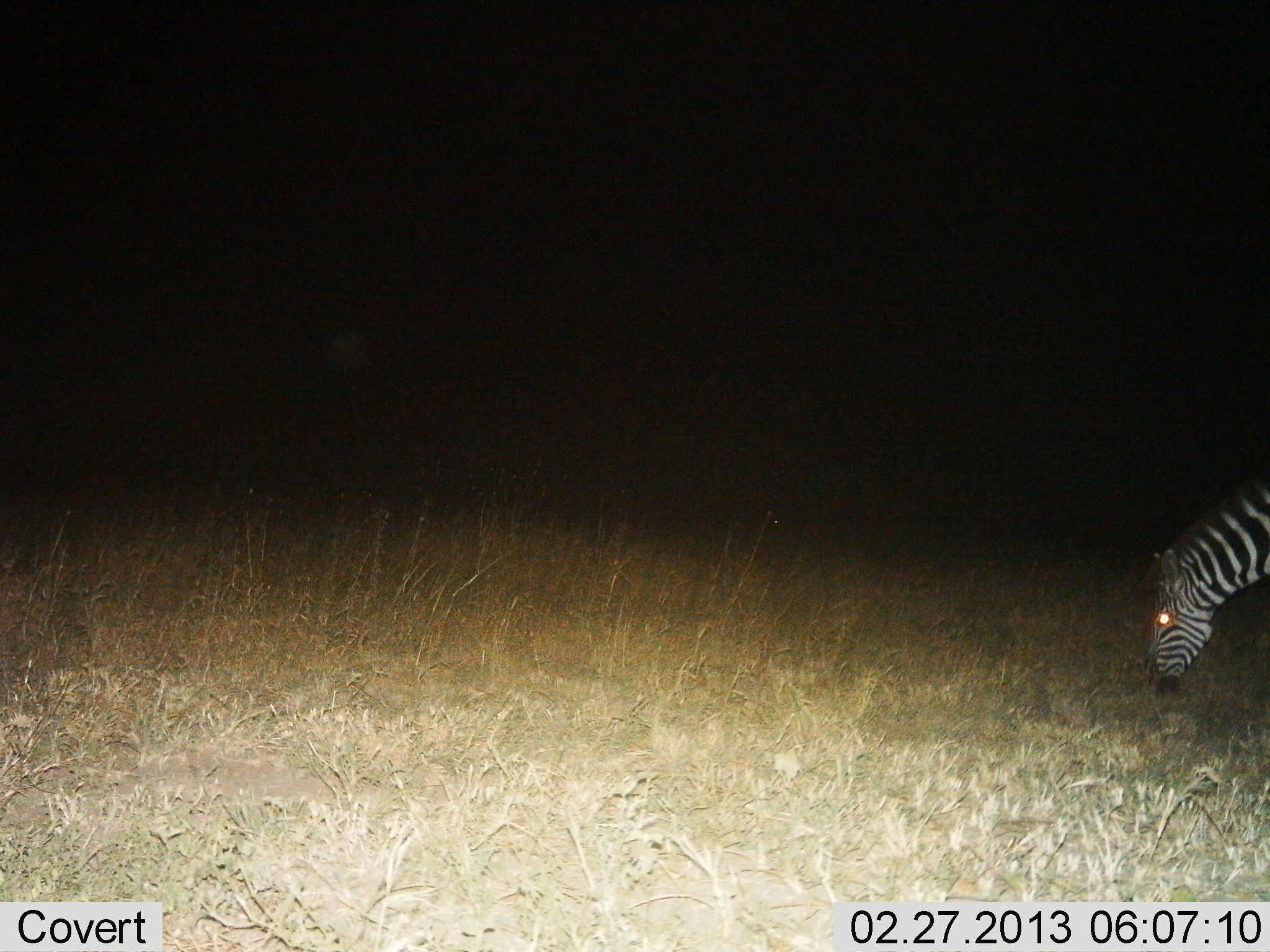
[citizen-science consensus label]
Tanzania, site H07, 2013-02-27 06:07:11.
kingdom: Animalia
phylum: Chordata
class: Mammalia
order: Perissodactyla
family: Equidae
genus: Equus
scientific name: Equus quagga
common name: plains zebra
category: zebra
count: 1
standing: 19%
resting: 5%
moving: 5%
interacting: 0%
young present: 0%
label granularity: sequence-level